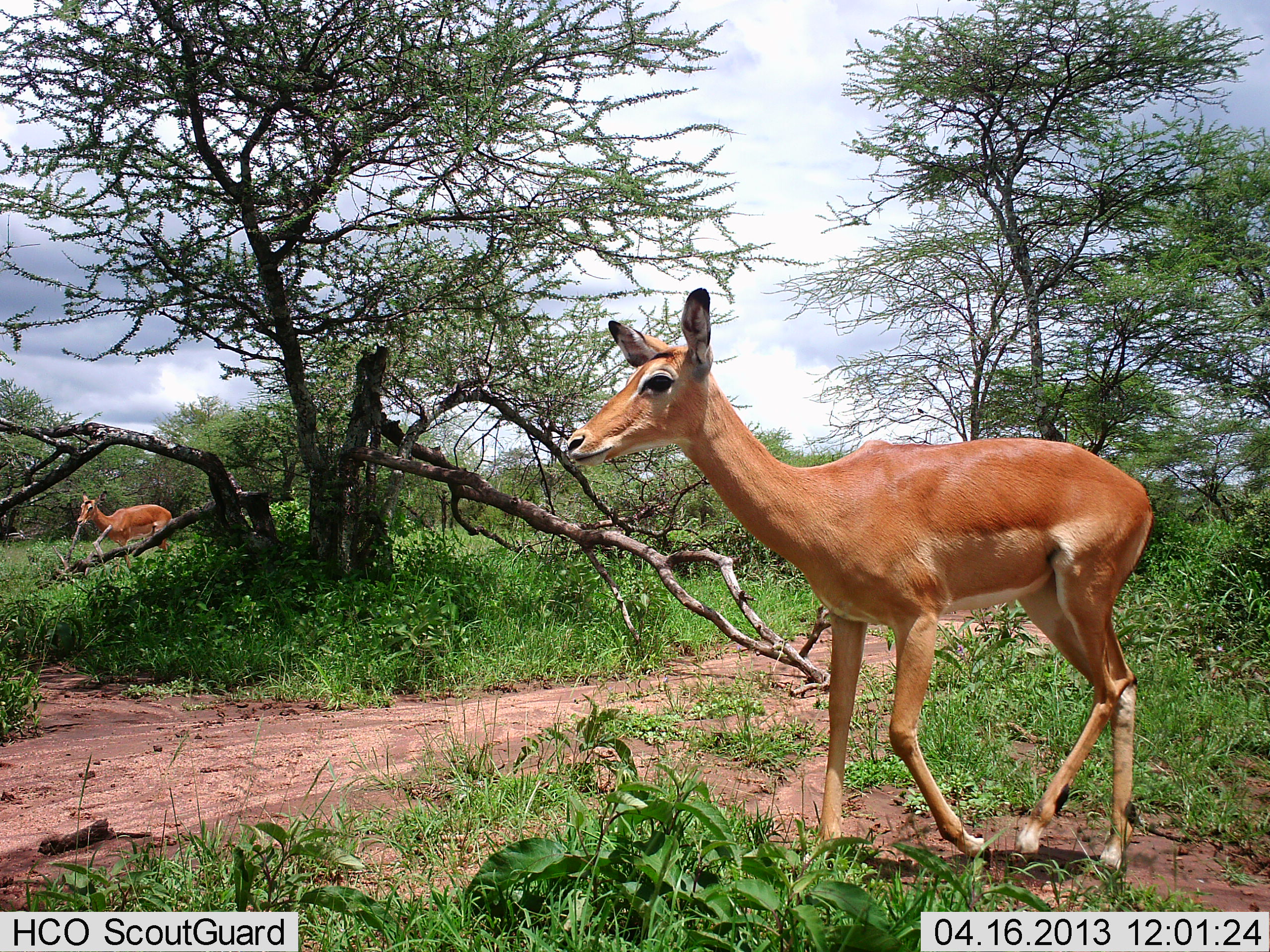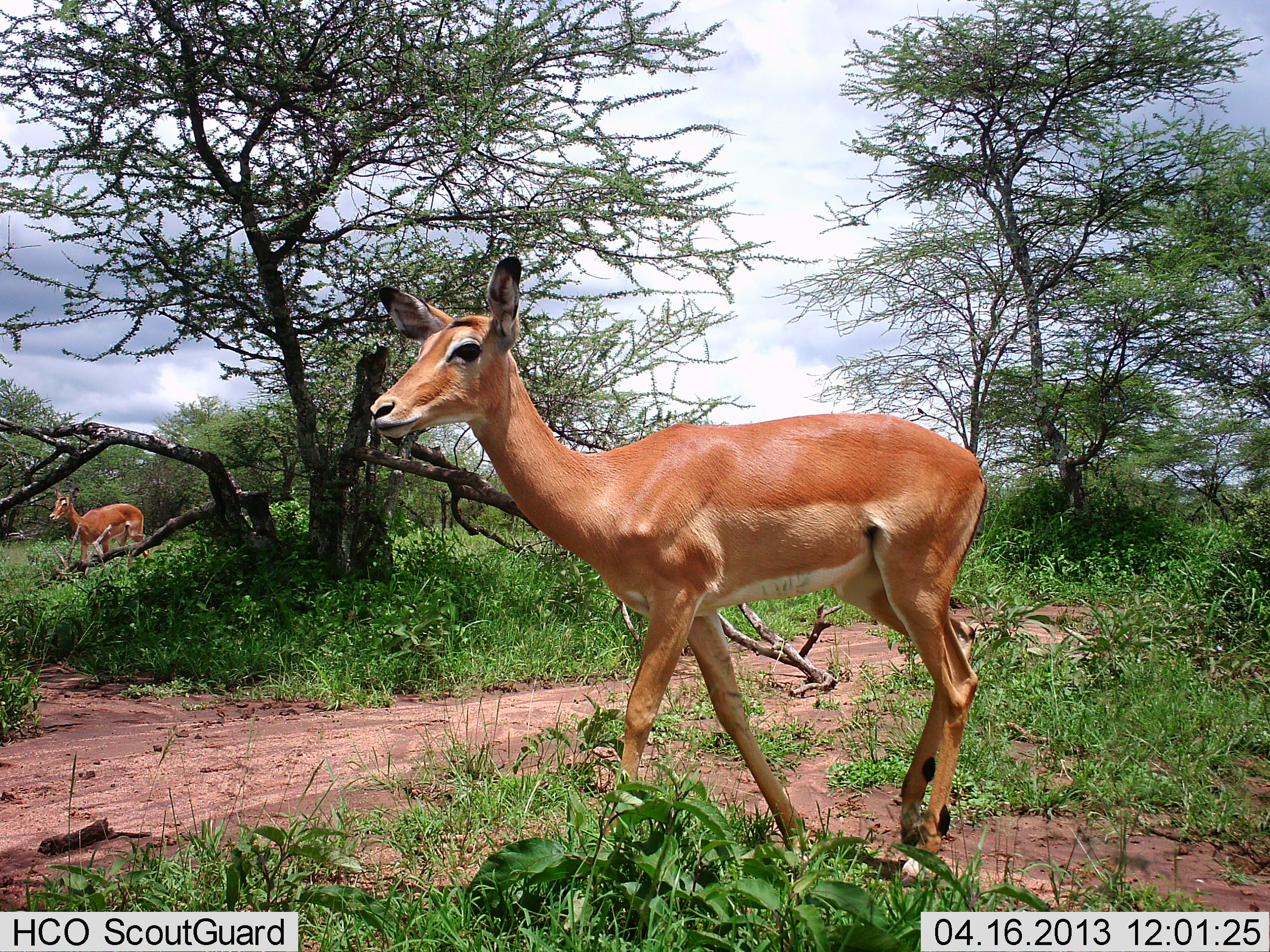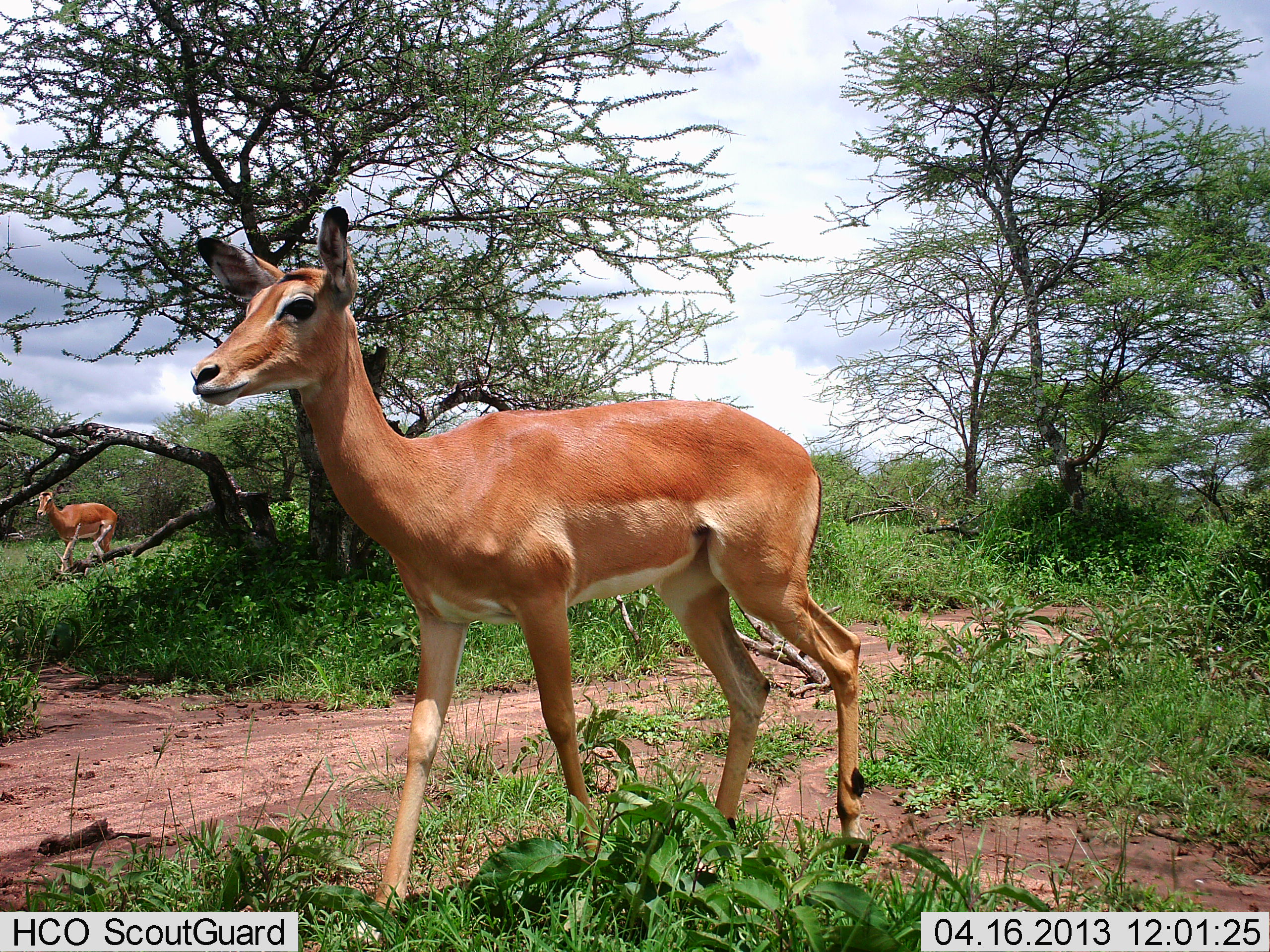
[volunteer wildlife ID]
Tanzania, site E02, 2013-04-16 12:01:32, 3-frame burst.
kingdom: Animalia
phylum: Chordata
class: Mammalia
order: Artiodactyla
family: Bovidae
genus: Aepyceros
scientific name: Aepyceros melampus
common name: impala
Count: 2.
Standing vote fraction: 0%.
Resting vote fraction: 0%.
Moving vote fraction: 100%.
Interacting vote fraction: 0%.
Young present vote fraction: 0%.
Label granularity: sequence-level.